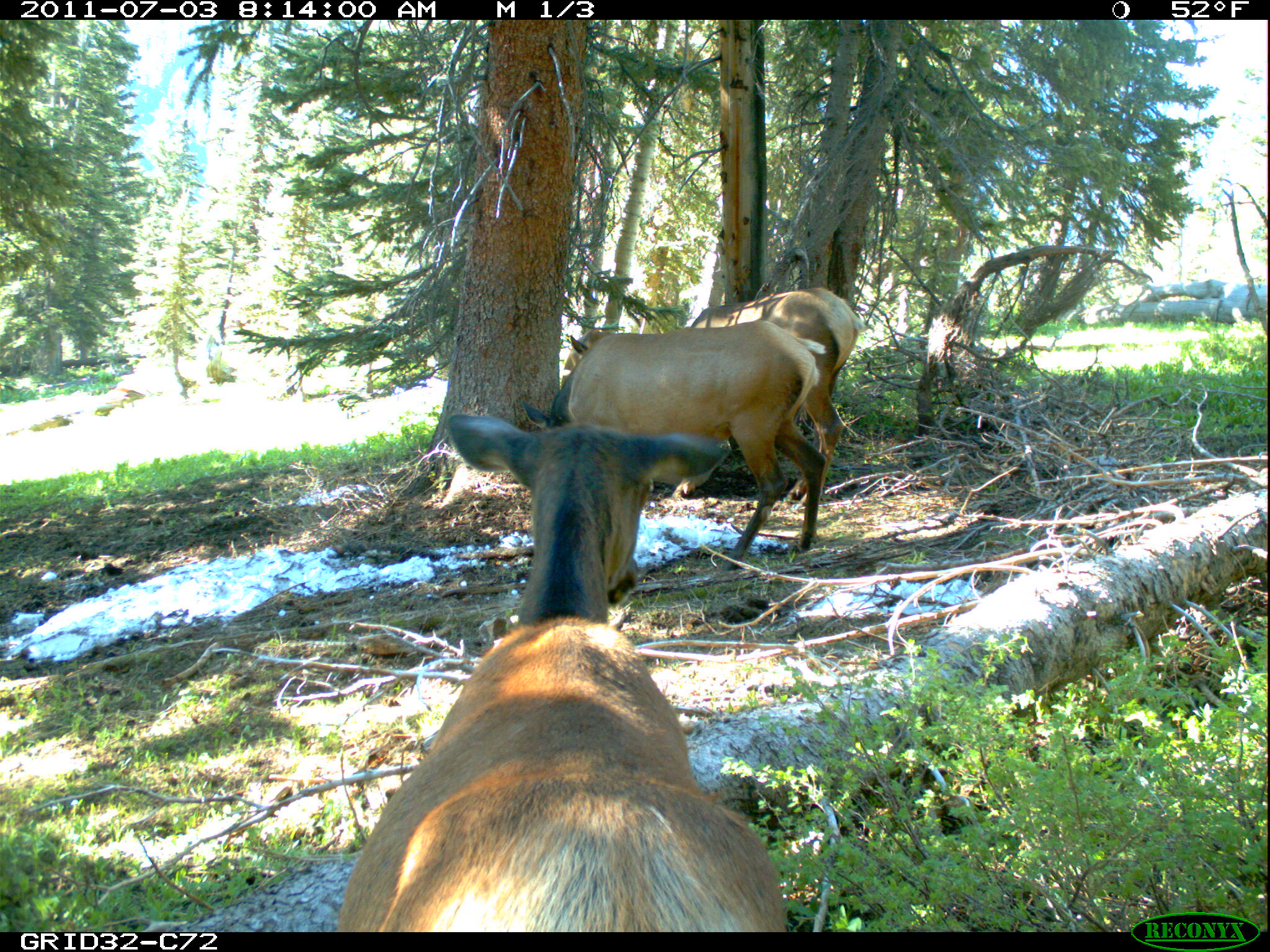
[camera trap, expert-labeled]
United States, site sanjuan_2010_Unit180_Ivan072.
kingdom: Animalia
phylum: Chordata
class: Mammalia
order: Artiodactyla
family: Cervidae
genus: Cervus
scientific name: Cervus elaphus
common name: red deer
Cervus elaphus (red deer).